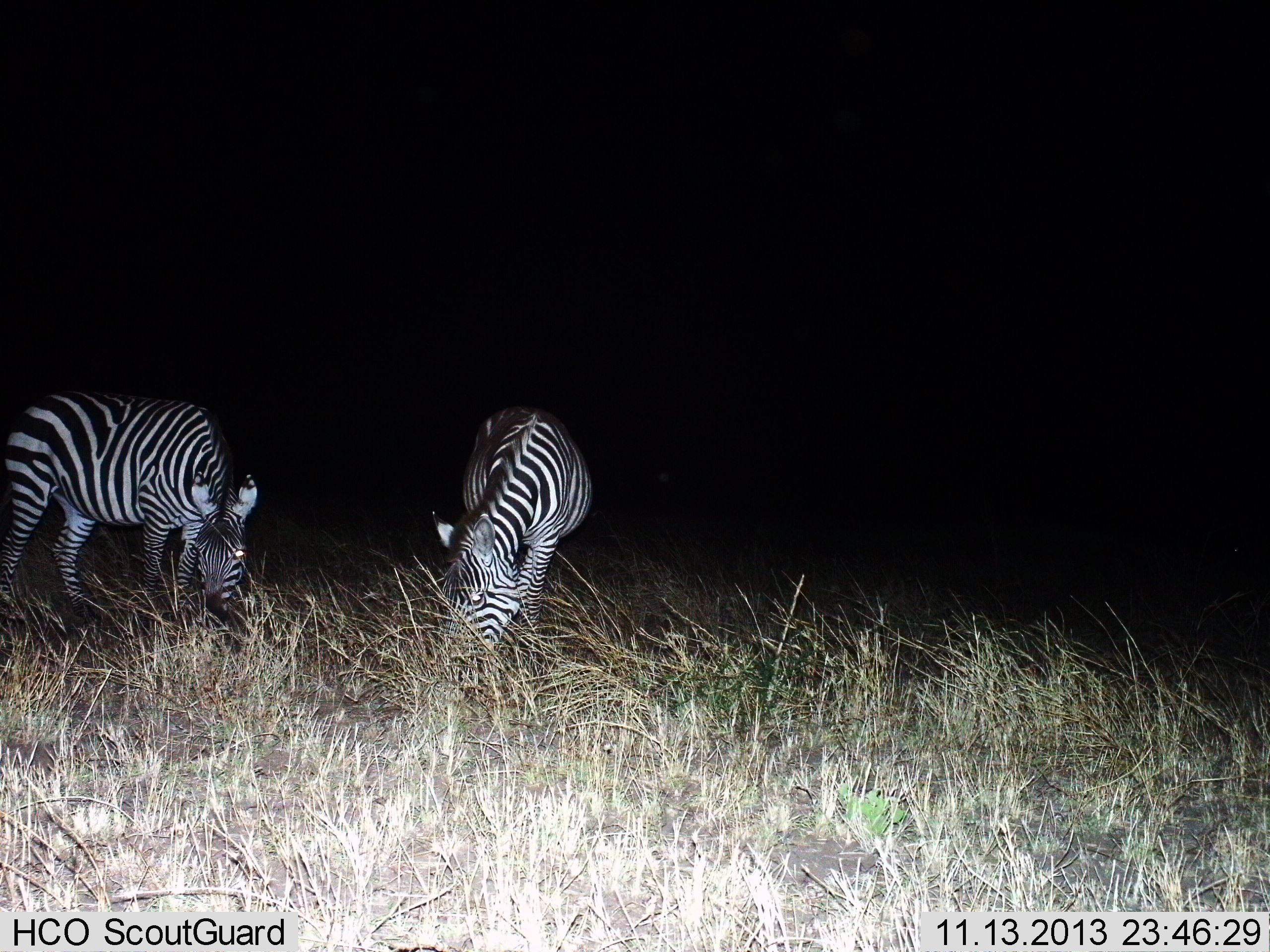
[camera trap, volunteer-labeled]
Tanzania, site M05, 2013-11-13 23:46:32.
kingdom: Animalia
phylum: Chordata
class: Mammalia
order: Perissodactyla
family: Equidae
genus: Equus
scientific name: Equus quagga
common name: plains zebra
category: zebra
Zebra (plains zebra) (Equus quagga), count 2. Behavior (volunteer vote fractions): standing 12%, resting 0%, moving 0%, interacting 1%. Young present (vote fraction): 0%. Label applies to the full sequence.